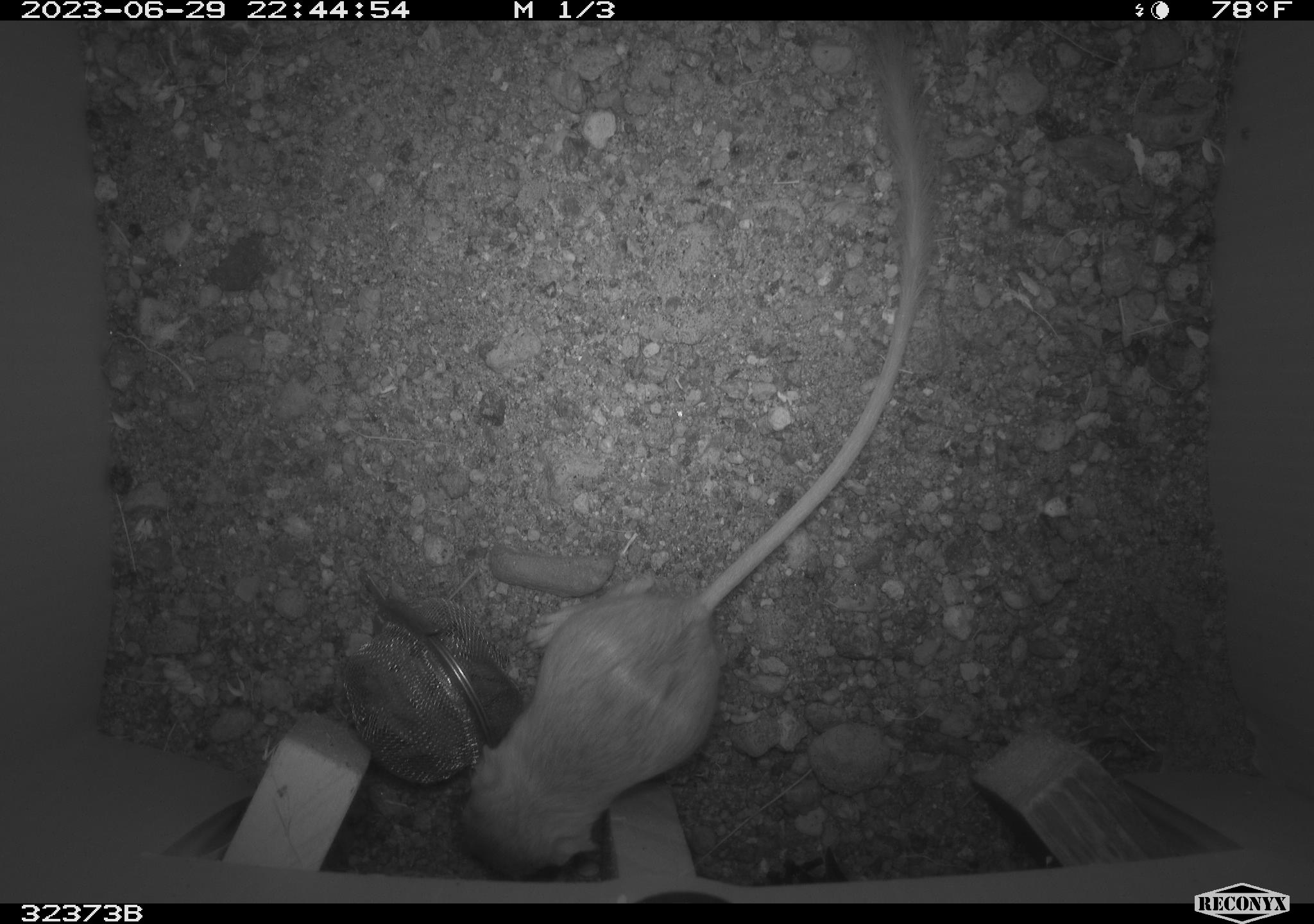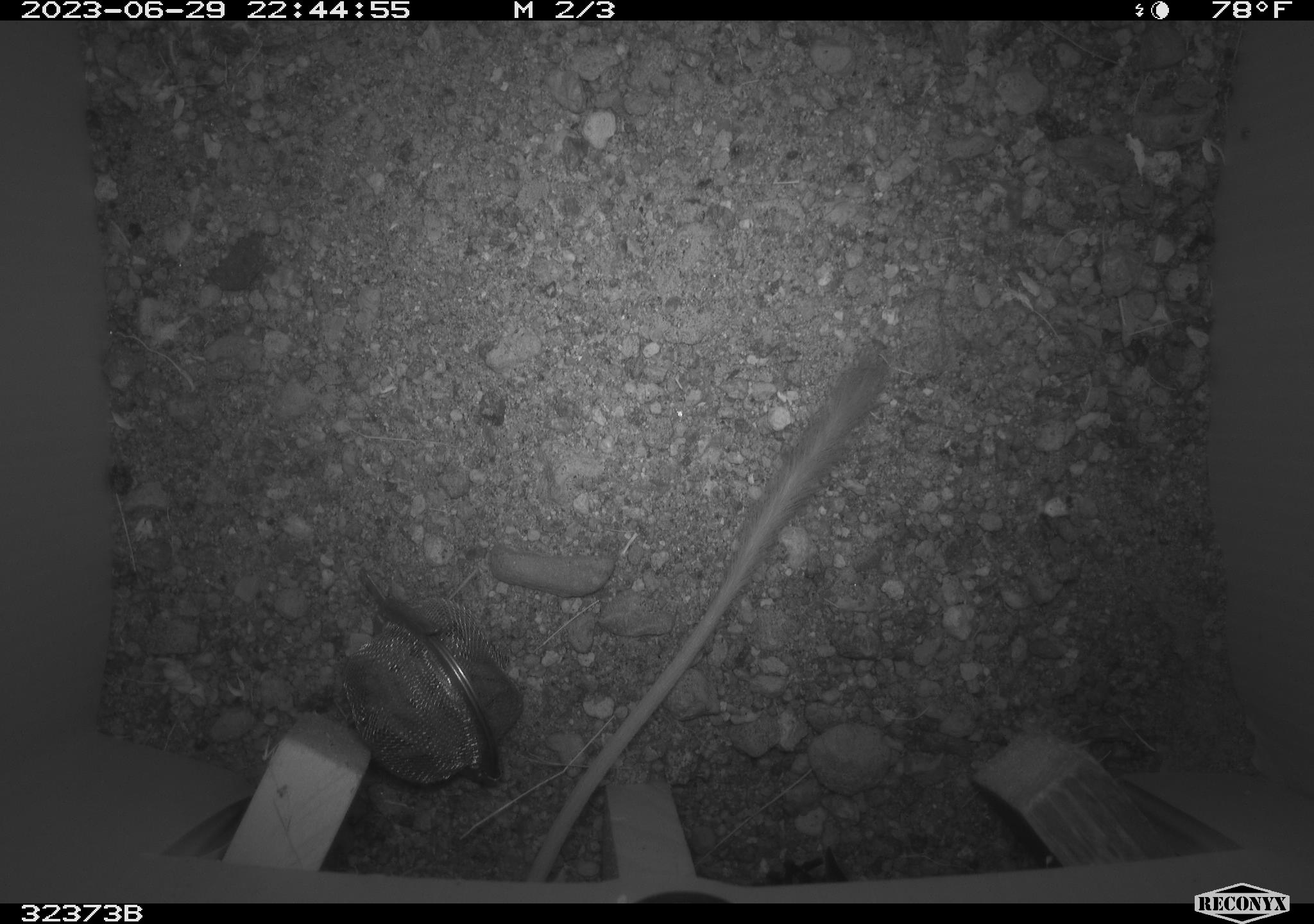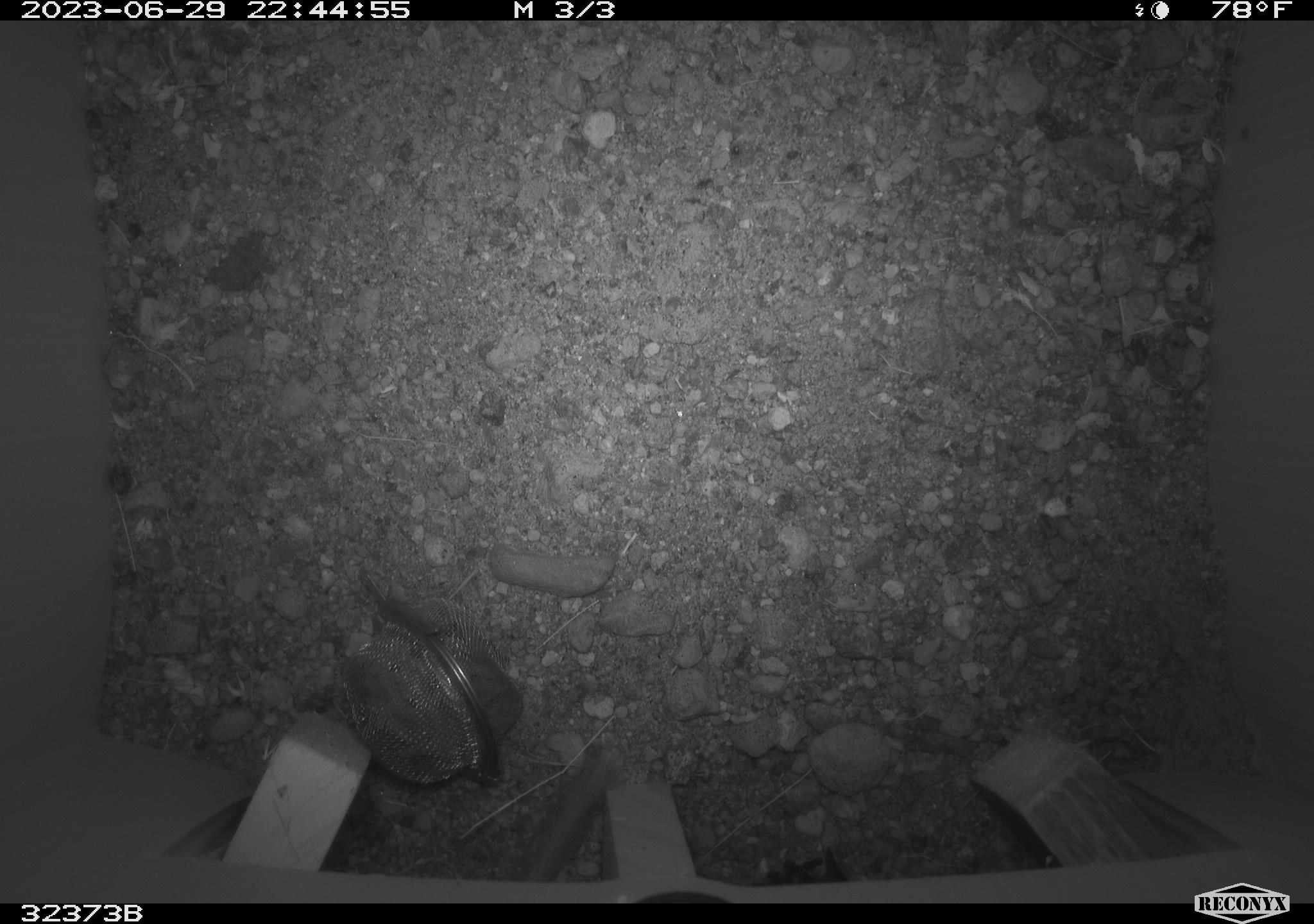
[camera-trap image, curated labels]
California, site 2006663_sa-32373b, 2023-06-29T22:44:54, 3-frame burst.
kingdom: Animalia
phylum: Chordata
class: Mammalia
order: Rodentia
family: Heteromyidae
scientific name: Heteromyidae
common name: kangaroo rats and pocket mice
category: heteromyidae family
Heteromyidae family (kangaroo rats and pocket mice) (Heteromyidae).